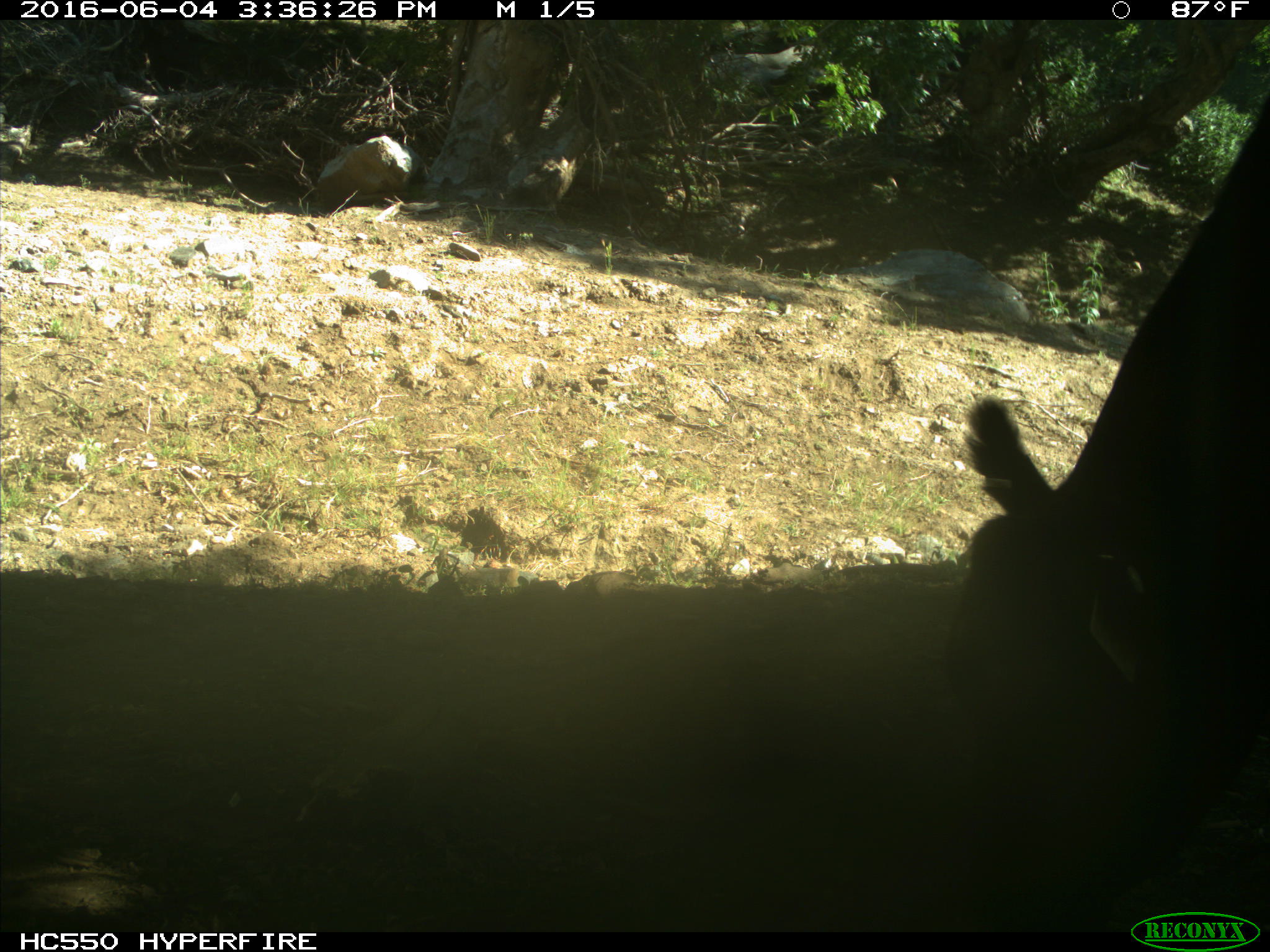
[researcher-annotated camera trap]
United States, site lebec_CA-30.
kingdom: Animalia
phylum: Chordata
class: Mammalia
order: Artiodactyla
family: Bovidae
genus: Bos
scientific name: Bos taurus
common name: domestic cow